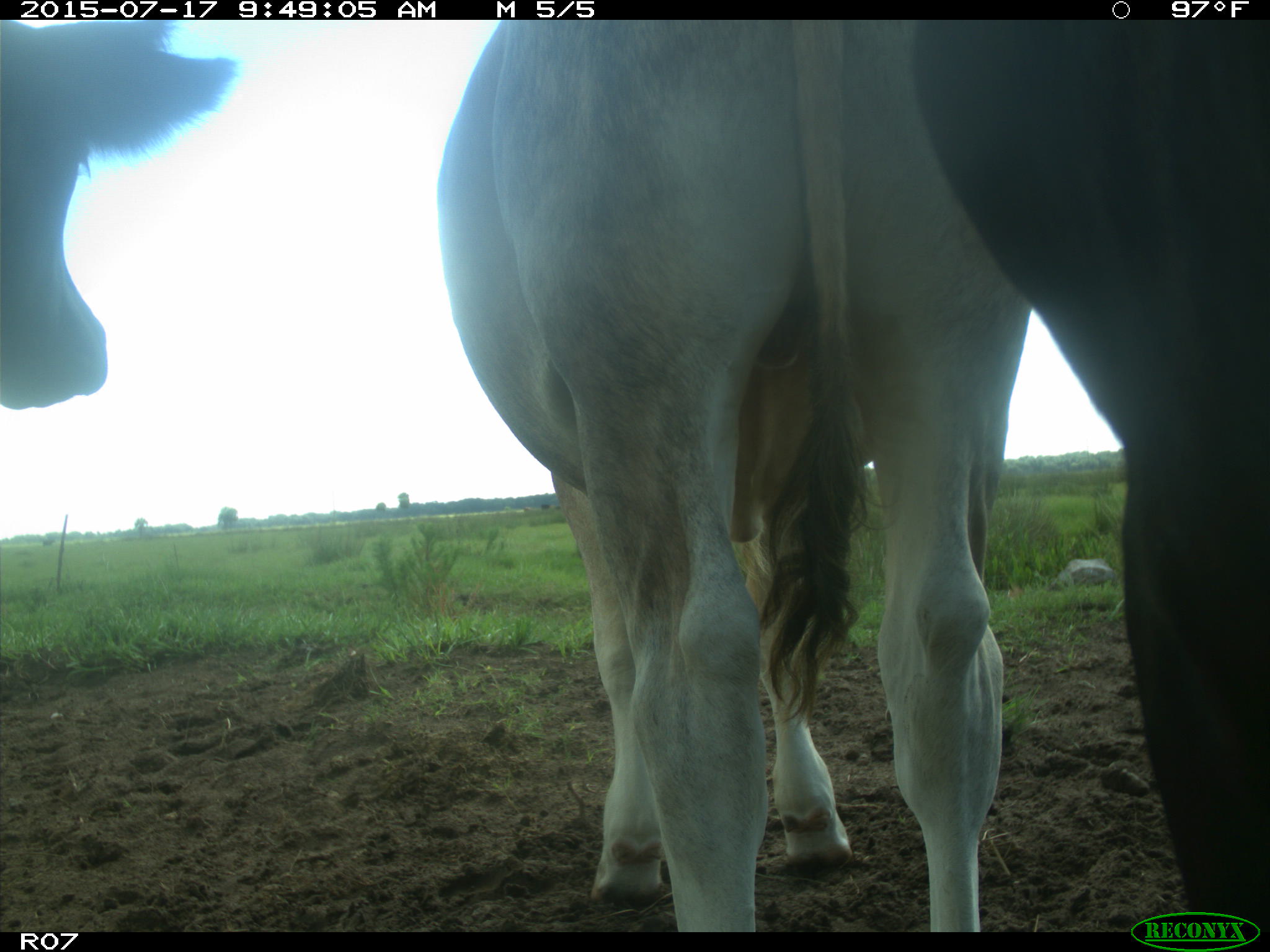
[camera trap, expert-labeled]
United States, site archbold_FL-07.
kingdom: Animalia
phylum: Chordata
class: Mammalia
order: Artiodactyla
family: Bovidae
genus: Bos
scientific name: Bos taurus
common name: domestic cow